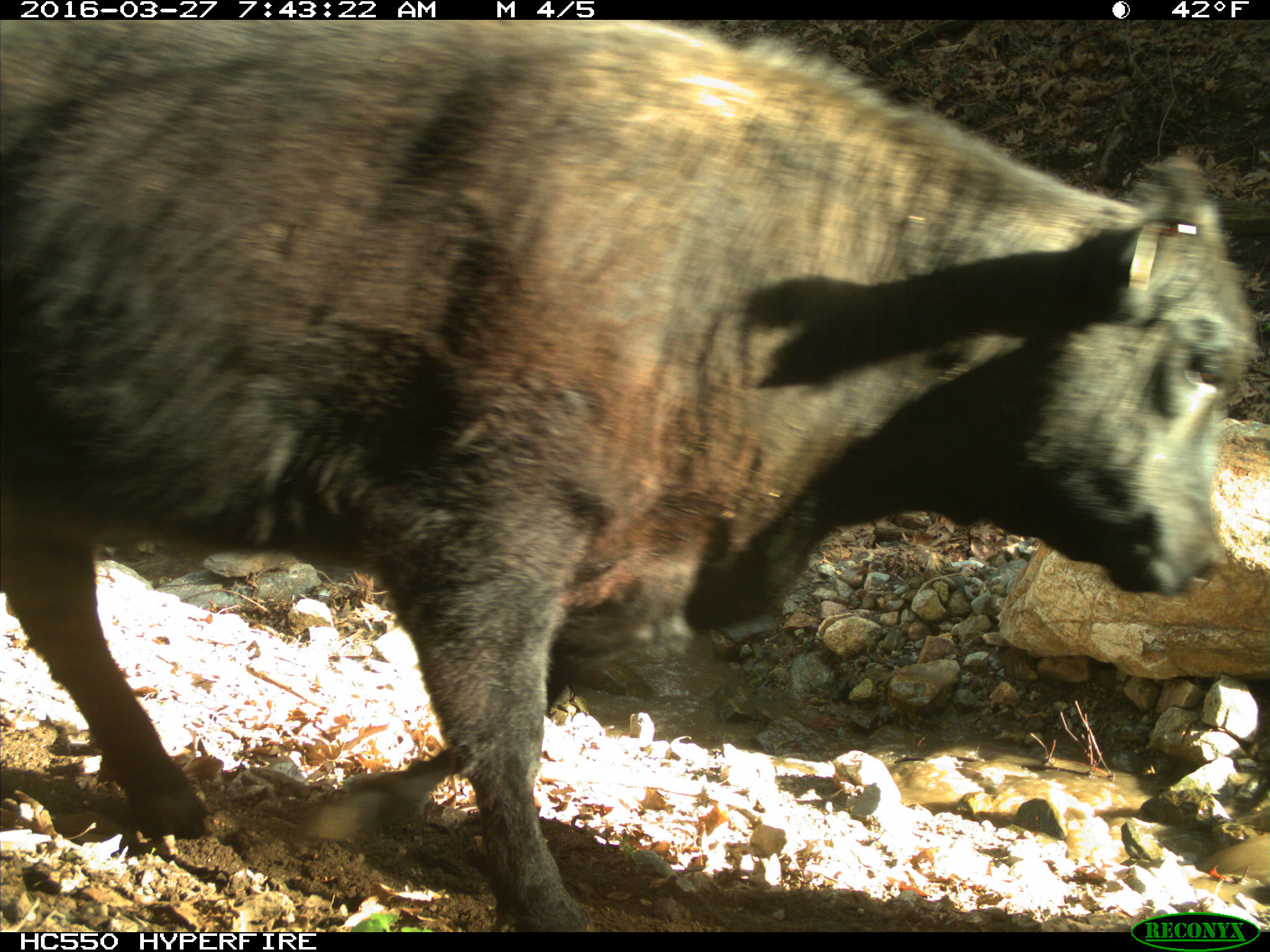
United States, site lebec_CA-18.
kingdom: Animalia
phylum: Chordata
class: Mammalia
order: Artiodactyla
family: Bovidae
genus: Bos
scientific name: Bos taurus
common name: domestic cow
Bos taurus (domestic cow).